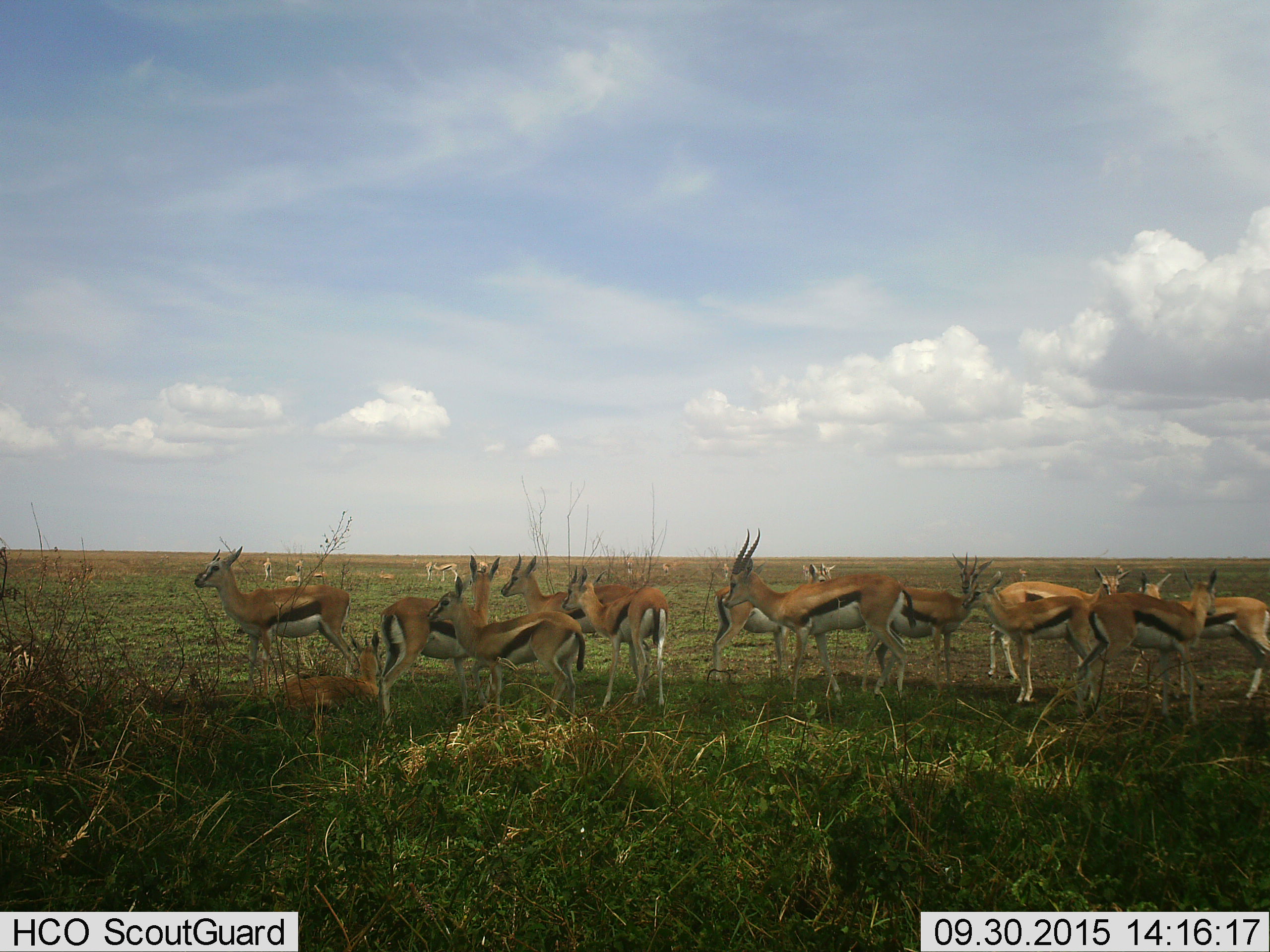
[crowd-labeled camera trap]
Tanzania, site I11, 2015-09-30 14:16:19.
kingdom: Animalia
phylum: Chordata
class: Mammalia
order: Artiodactyla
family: Bovidae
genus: Eudorcas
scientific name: Eudorcas thomsonii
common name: thomson's gazelle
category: gazellethomsons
Gazellethomsons (thomson's gazelle) (Eudorcas thomsonii), count 11-50. Behavior (volunteer vote fractions): standing 100%, resting 67%, moving 33%, interacting 11%. Young present (vote fraction): 22%. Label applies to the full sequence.